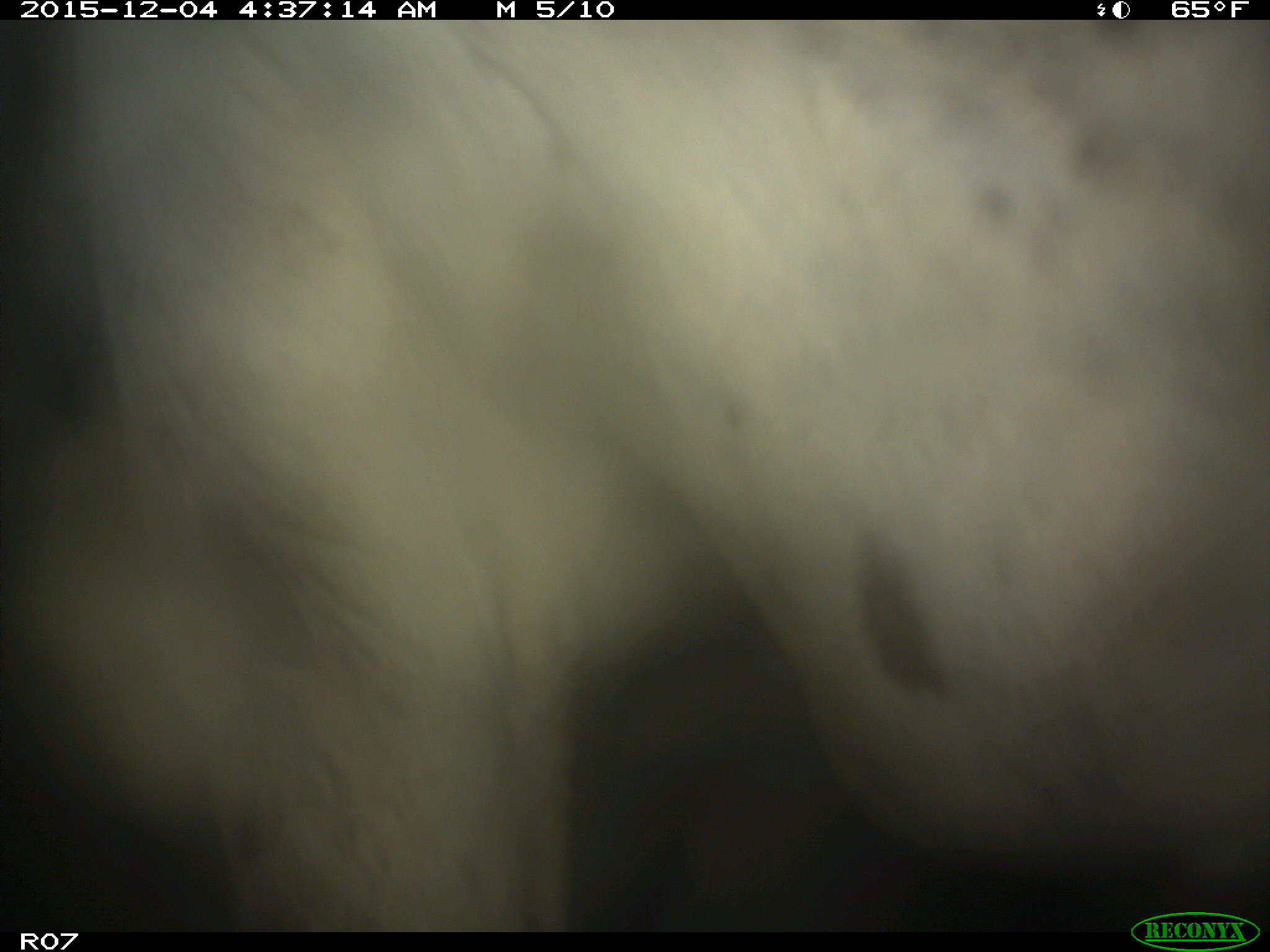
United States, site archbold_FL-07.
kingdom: Animalia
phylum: Chordata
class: Mammalia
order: Artiodactyla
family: Bovidae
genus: Bos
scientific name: Bos taurus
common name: domestic cow